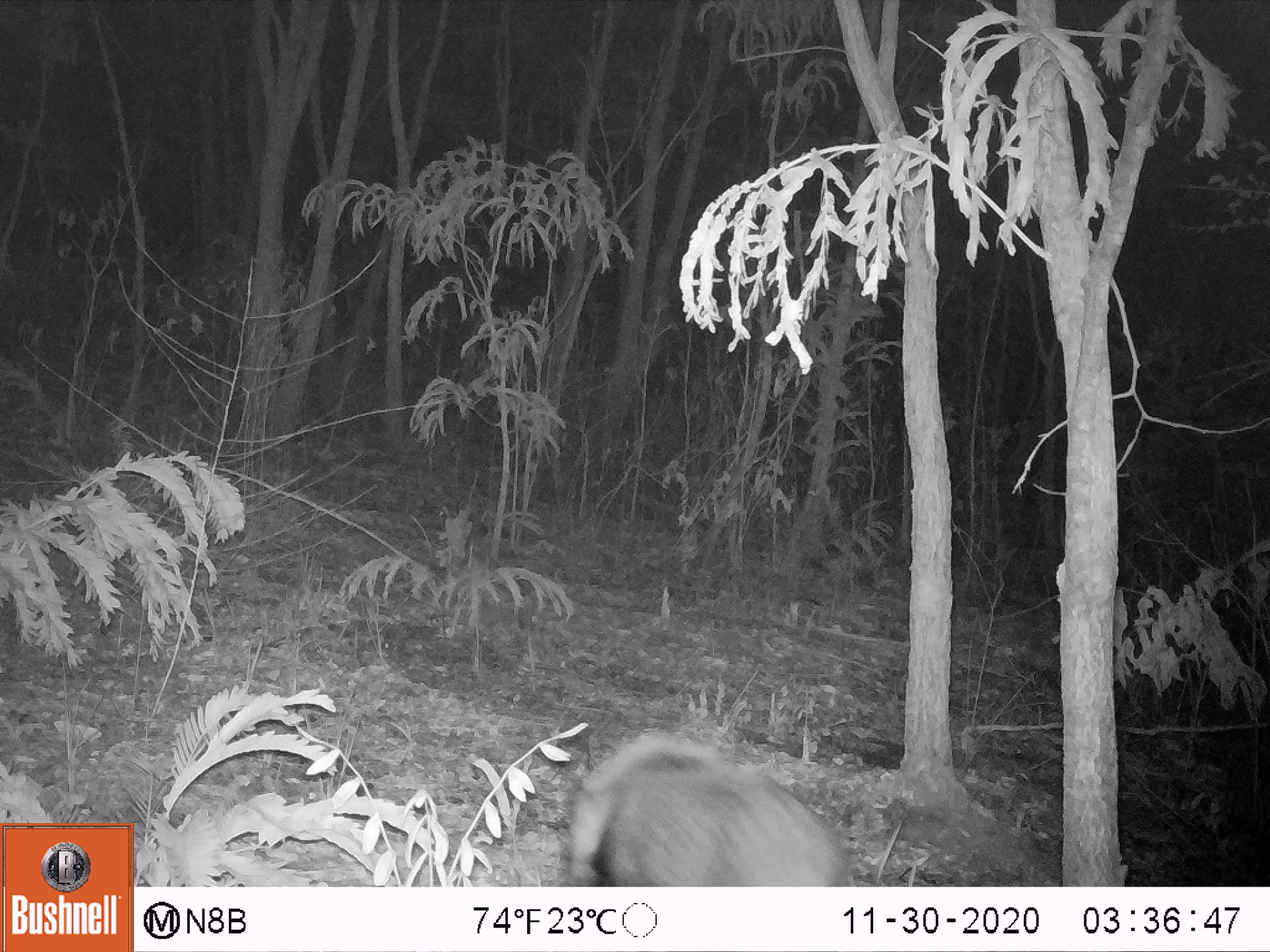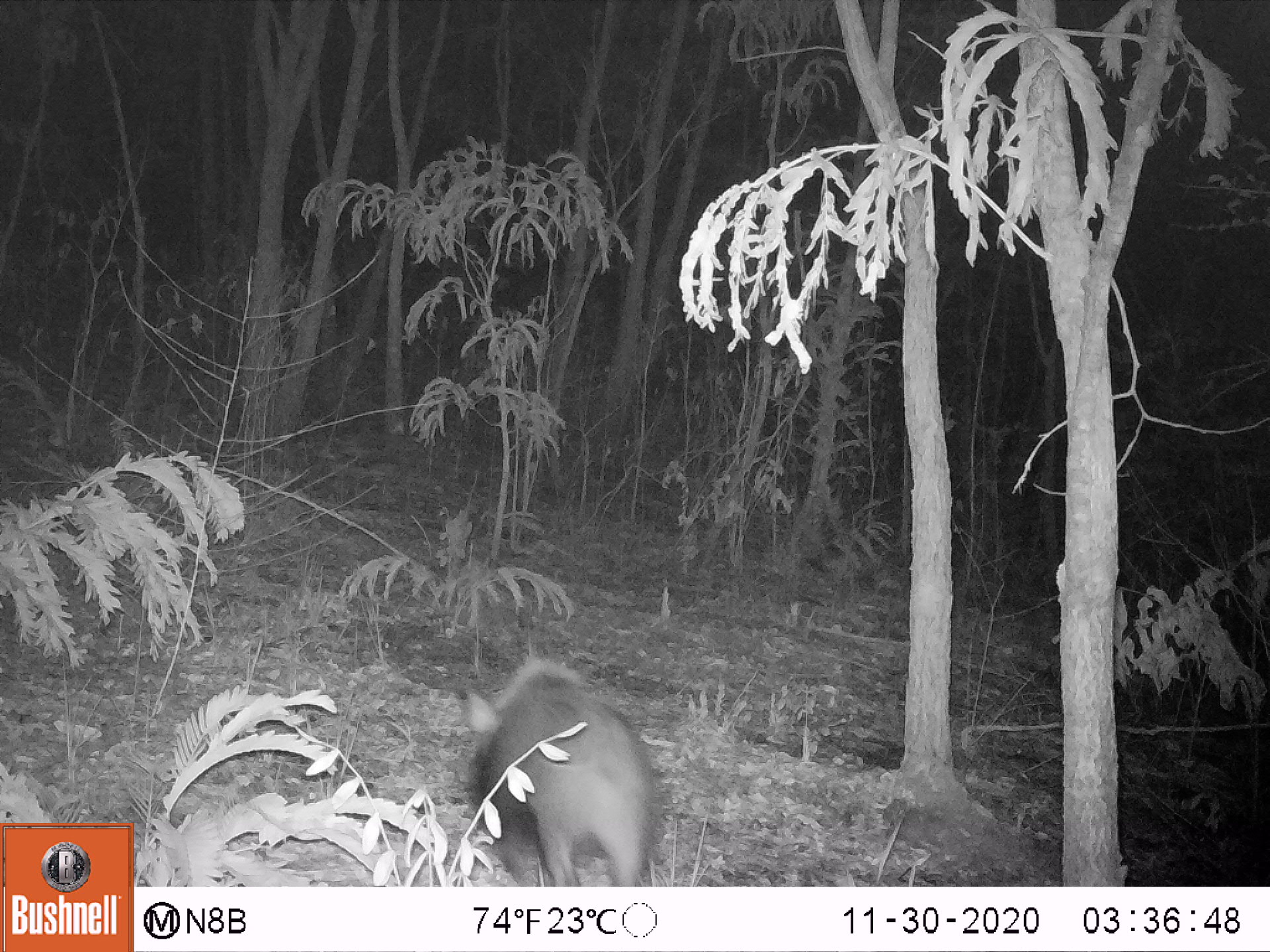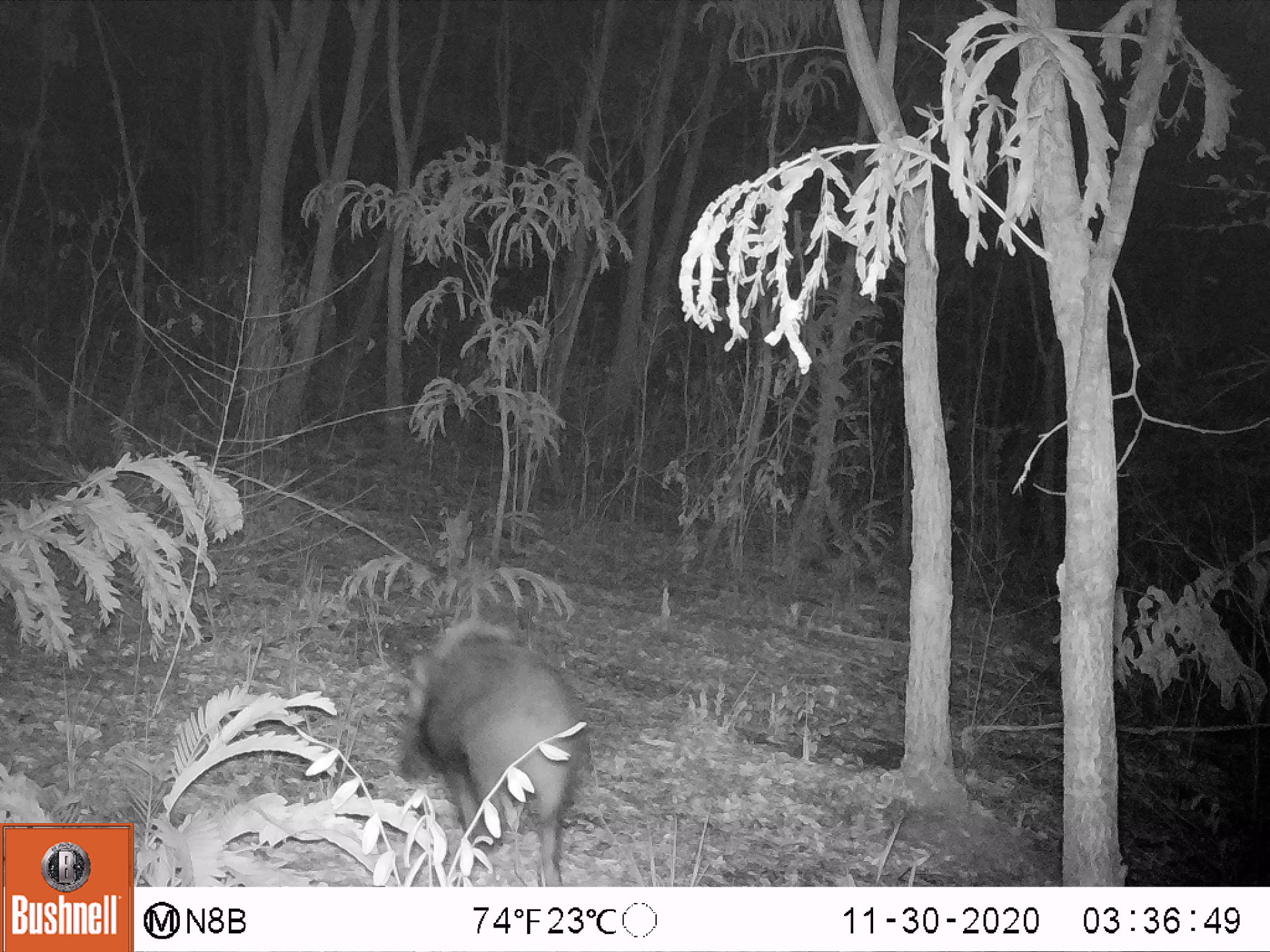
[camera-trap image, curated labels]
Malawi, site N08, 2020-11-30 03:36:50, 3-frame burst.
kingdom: Animalia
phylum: Chordata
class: Mammalia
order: Artiodactyla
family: Suidae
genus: Potamochoerus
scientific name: Potamochoerus larvatus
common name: bushpig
Bushpig (Potamochoerus larvatus), count 1.